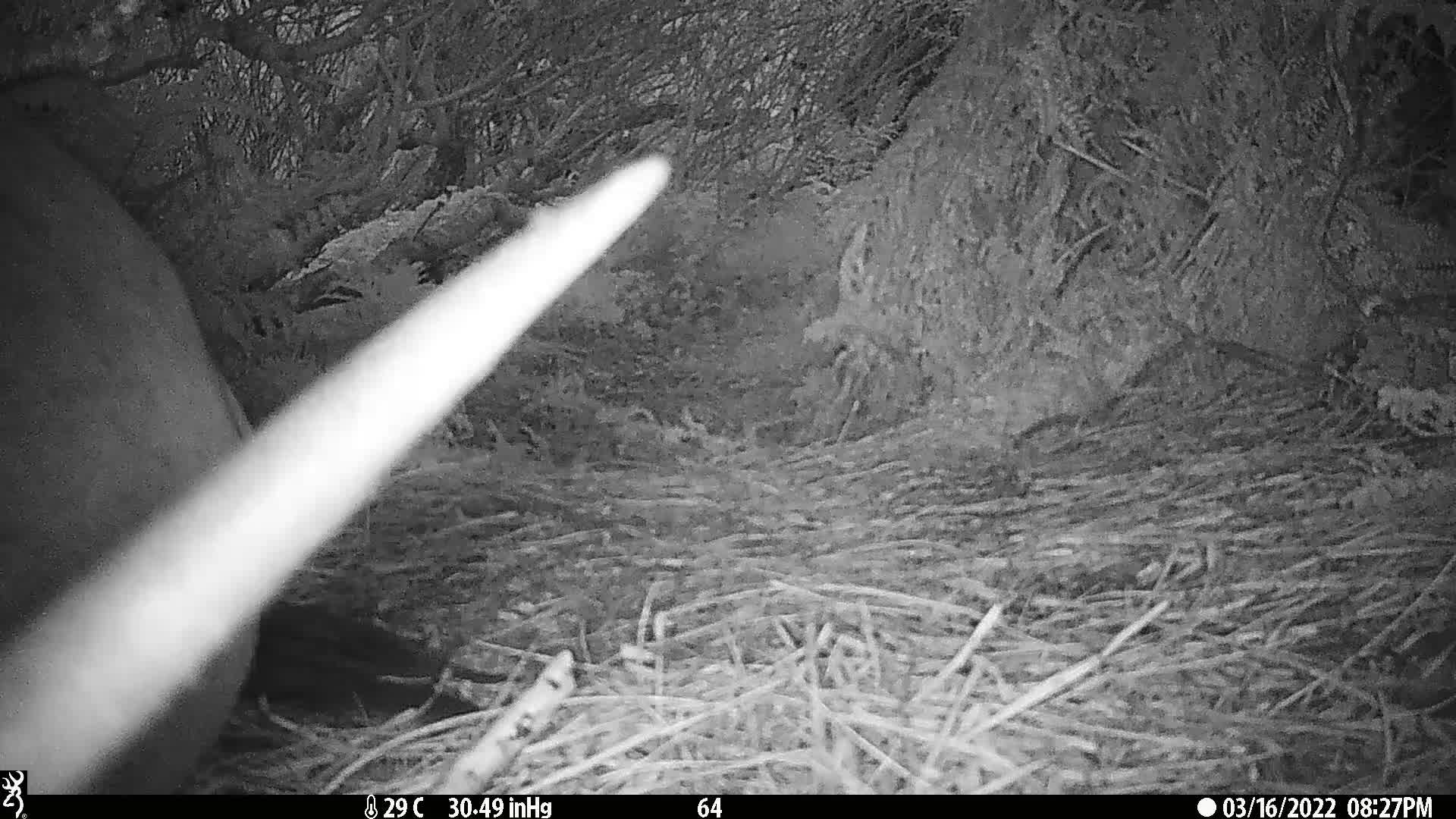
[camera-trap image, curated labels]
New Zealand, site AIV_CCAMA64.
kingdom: Animalia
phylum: Chordata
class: Mammalia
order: Carnivora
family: Otariidae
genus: Phocarctos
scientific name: Phocarctos hookeri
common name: new zealand sea lion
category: sealion